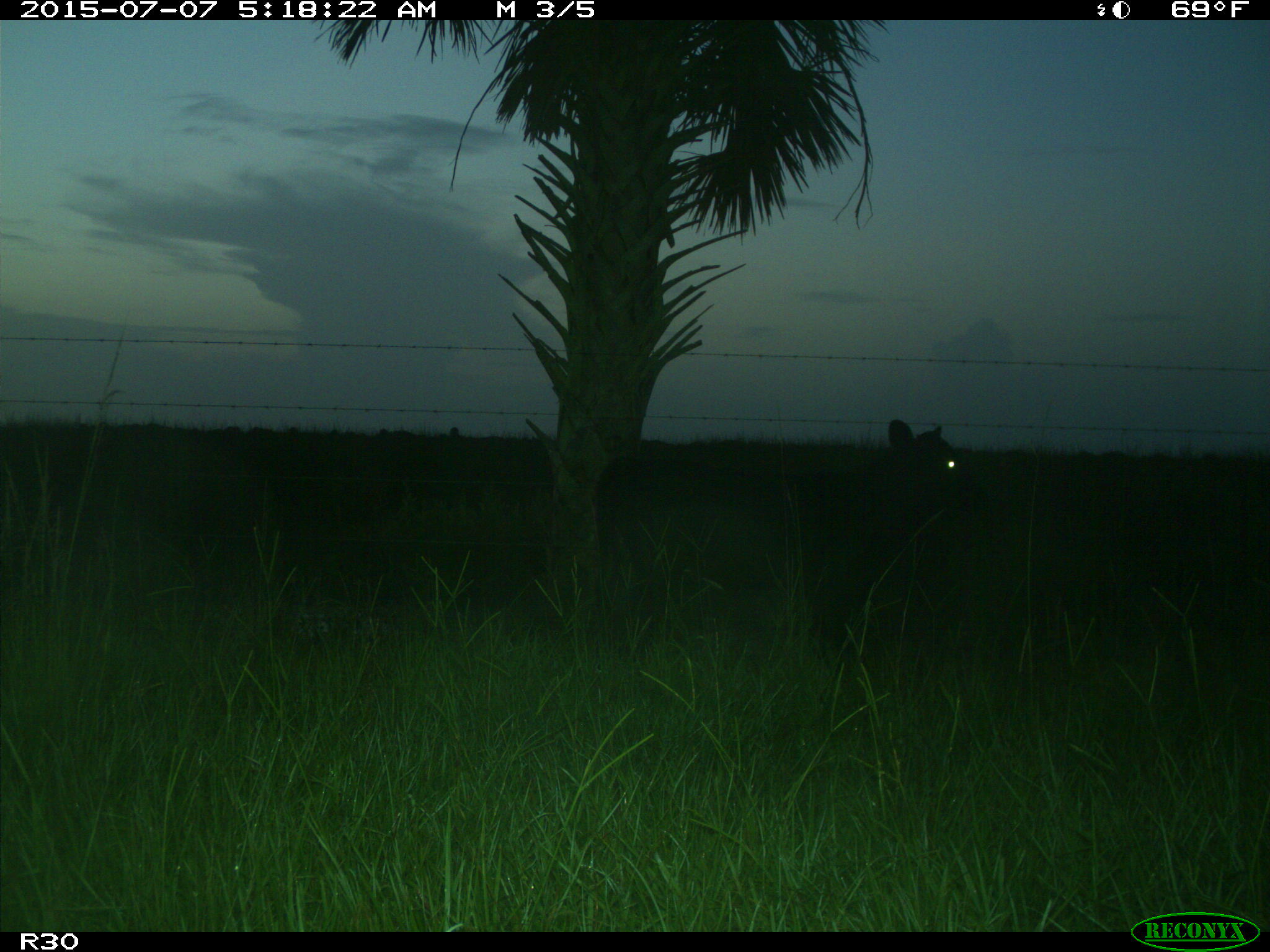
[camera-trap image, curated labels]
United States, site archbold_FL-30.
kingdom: Animalia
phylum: Chordata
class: Mammalia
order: Artiodactyla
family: Bovidae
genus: Bos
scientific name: Bos taurus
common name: domestic cow